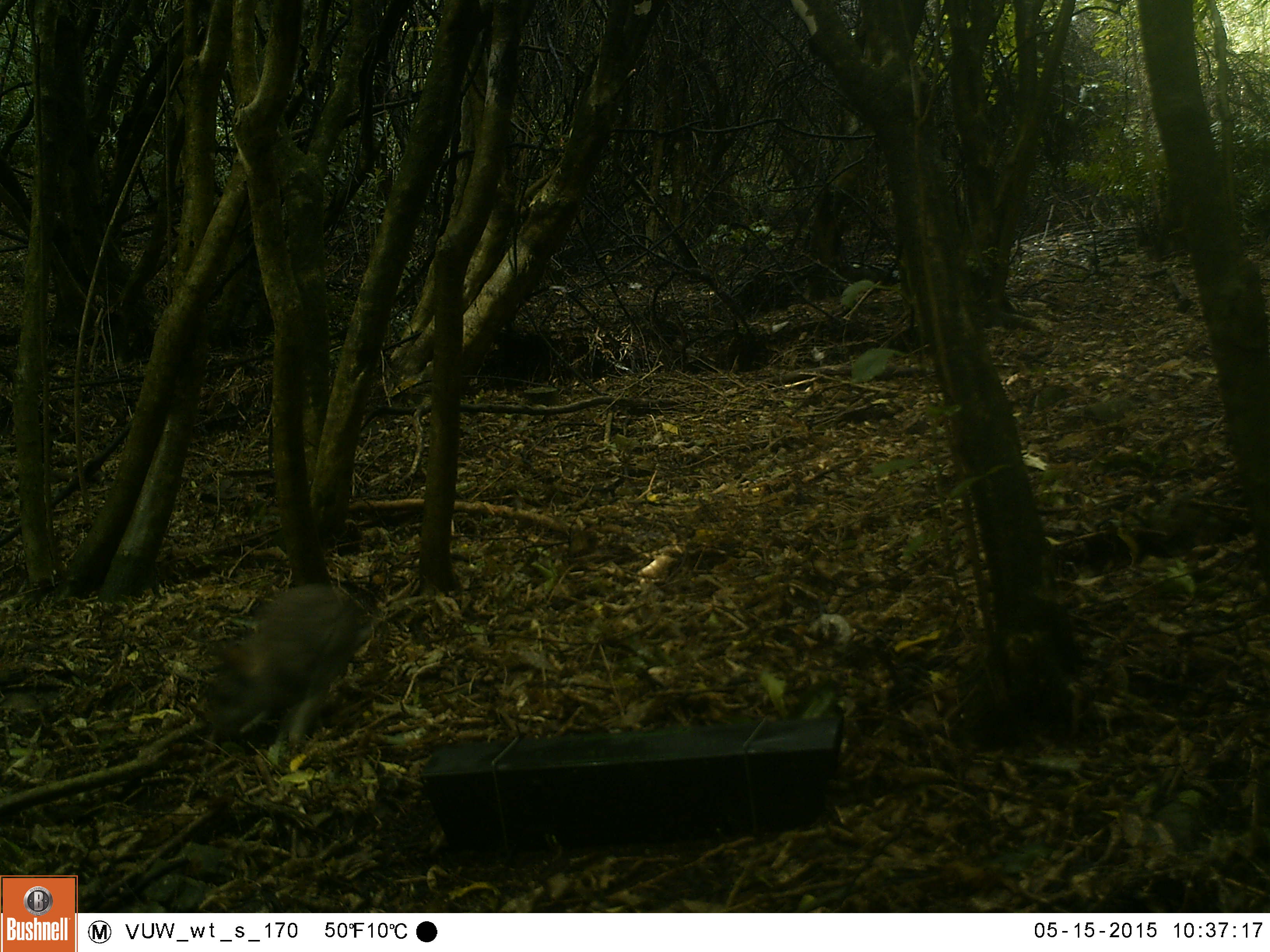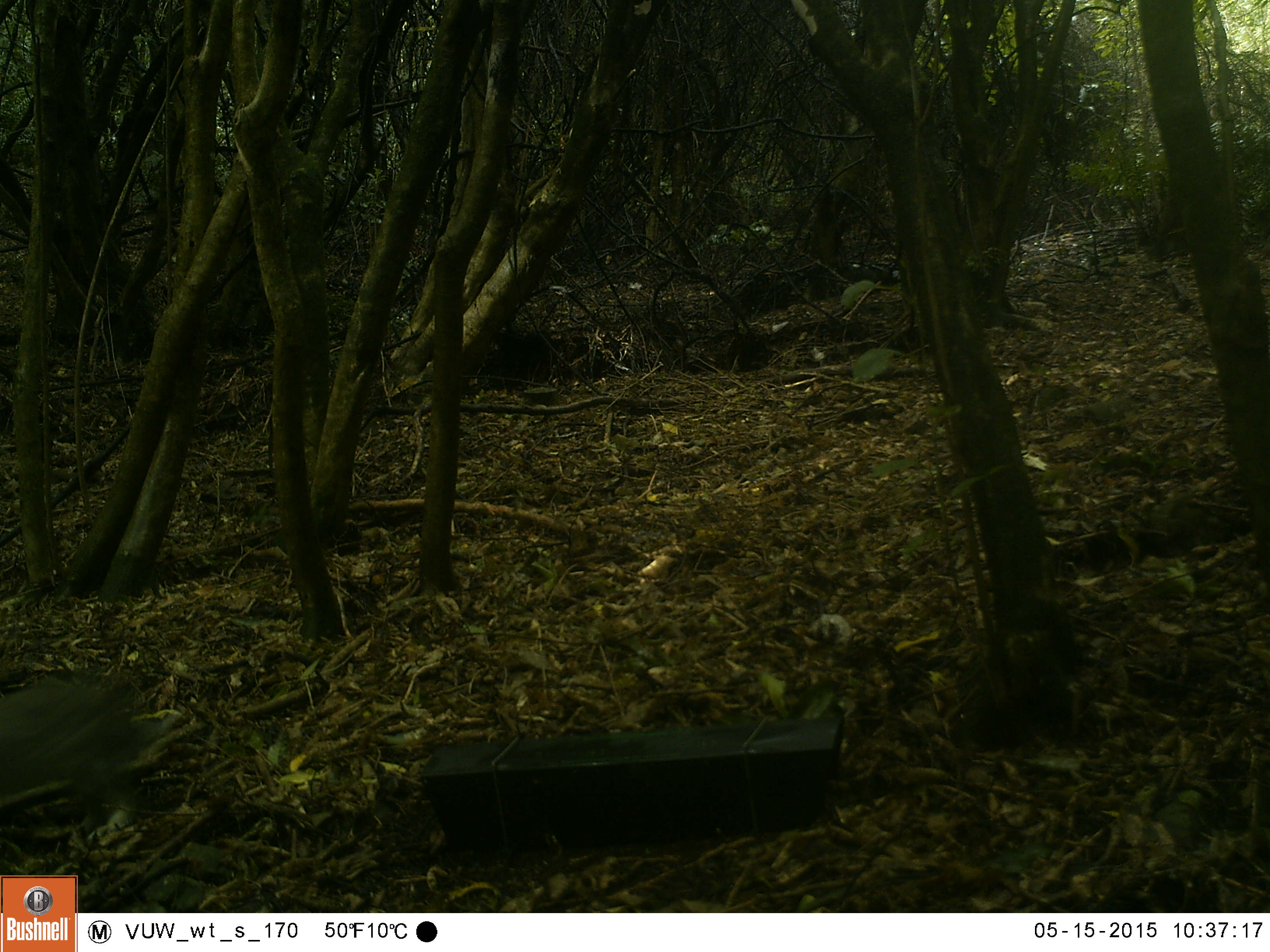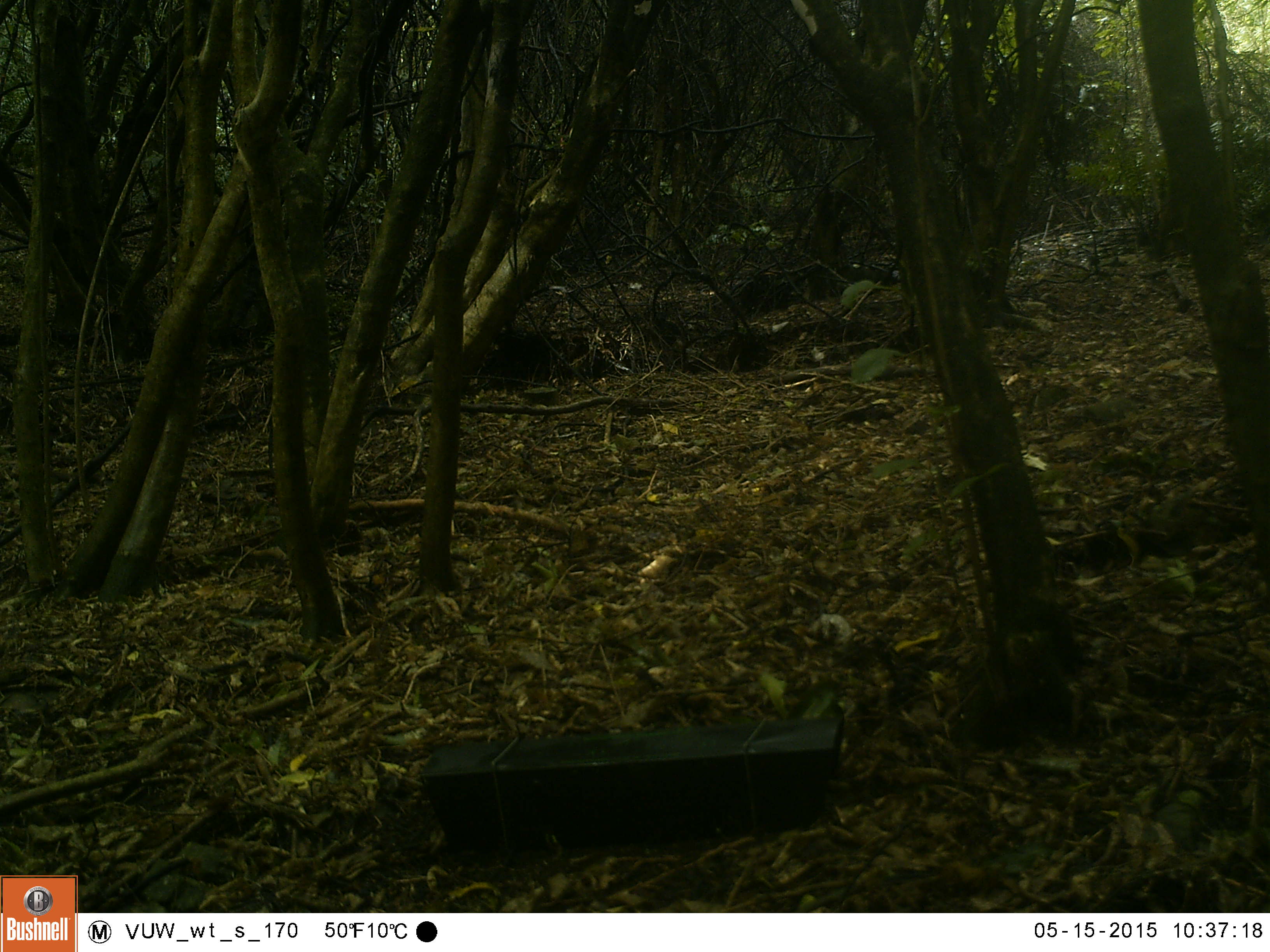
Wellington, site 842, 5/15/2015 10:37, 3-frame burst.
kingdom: Animalia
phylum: Chordata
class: Mammalia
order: Lagomorpha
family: Leporidae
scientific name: Leporidae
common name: rabbit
Rabbit (Leporidae).